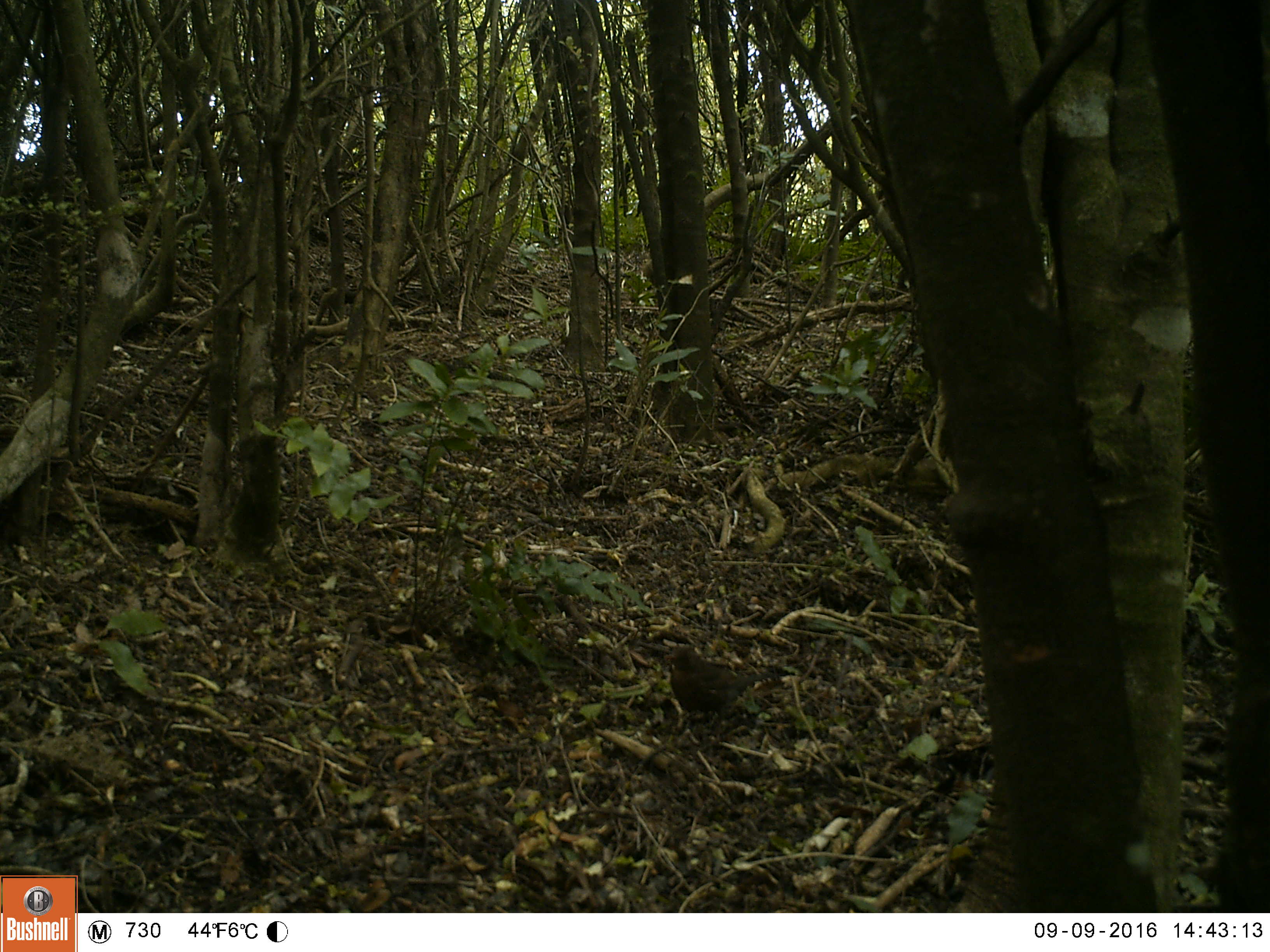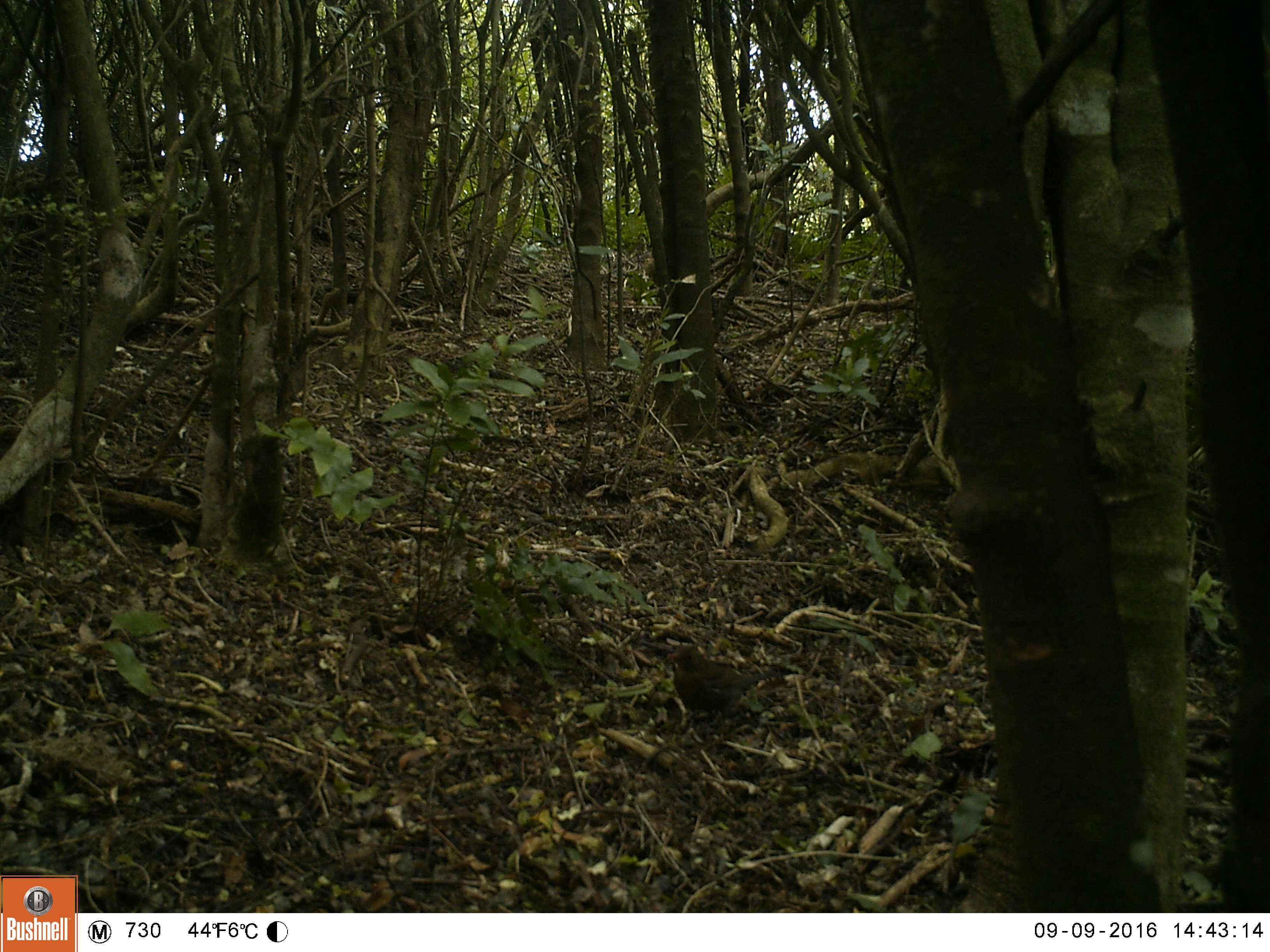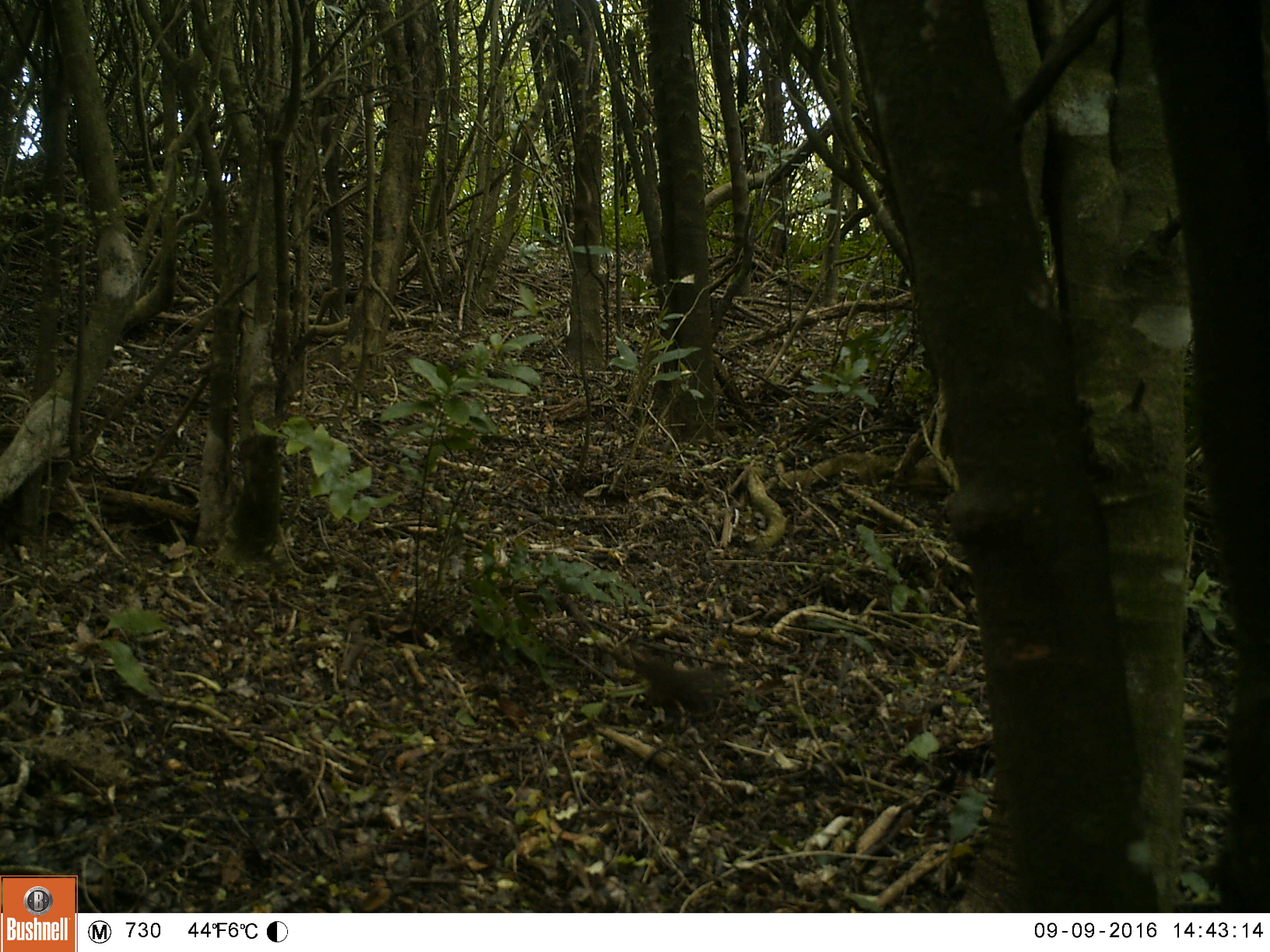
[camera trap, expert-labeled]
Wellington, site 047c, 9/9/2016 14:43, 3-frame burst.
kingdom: Animalia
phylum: Chordata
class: Aves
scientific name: Aves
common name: bird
Bird (Aves).